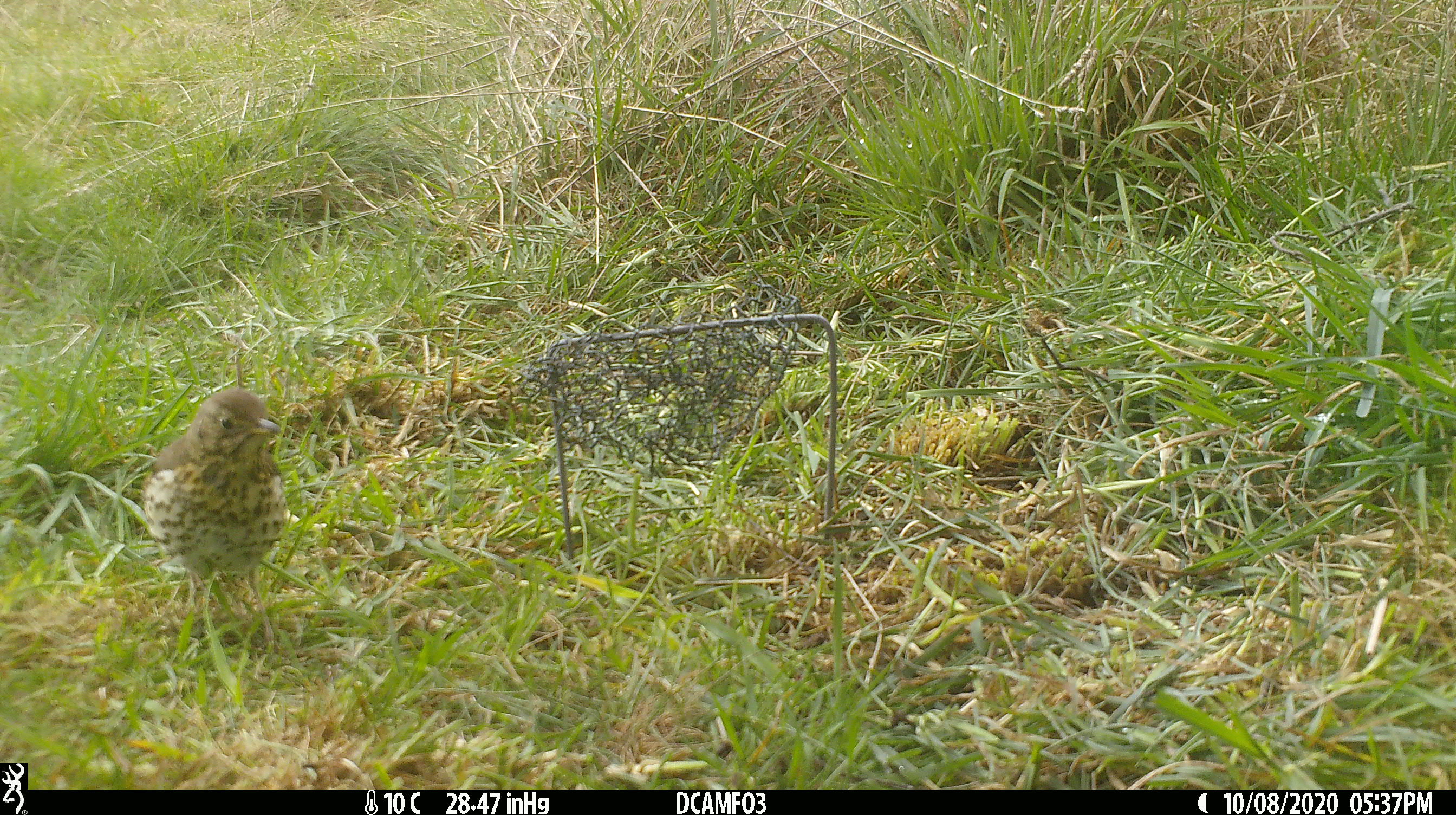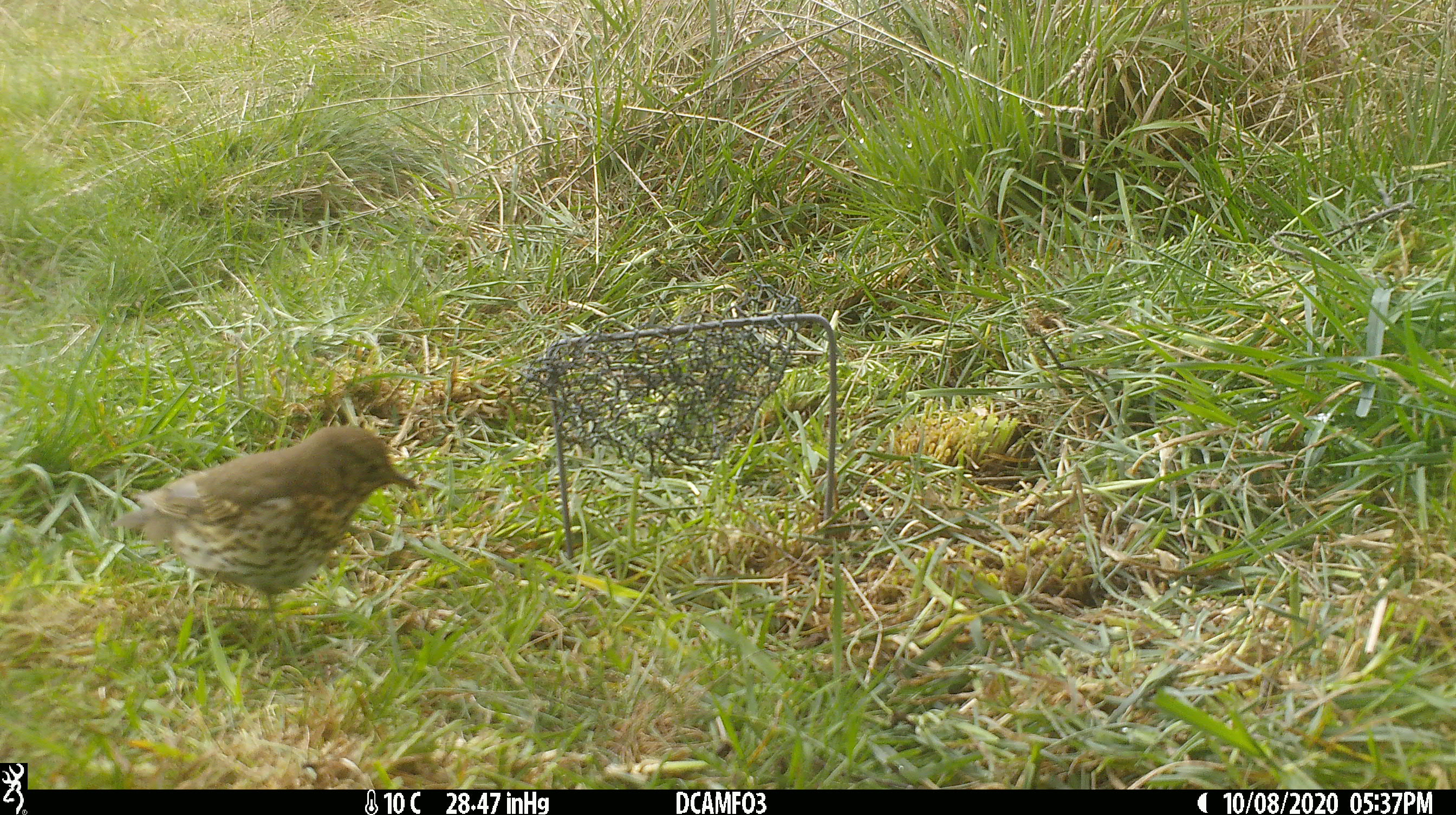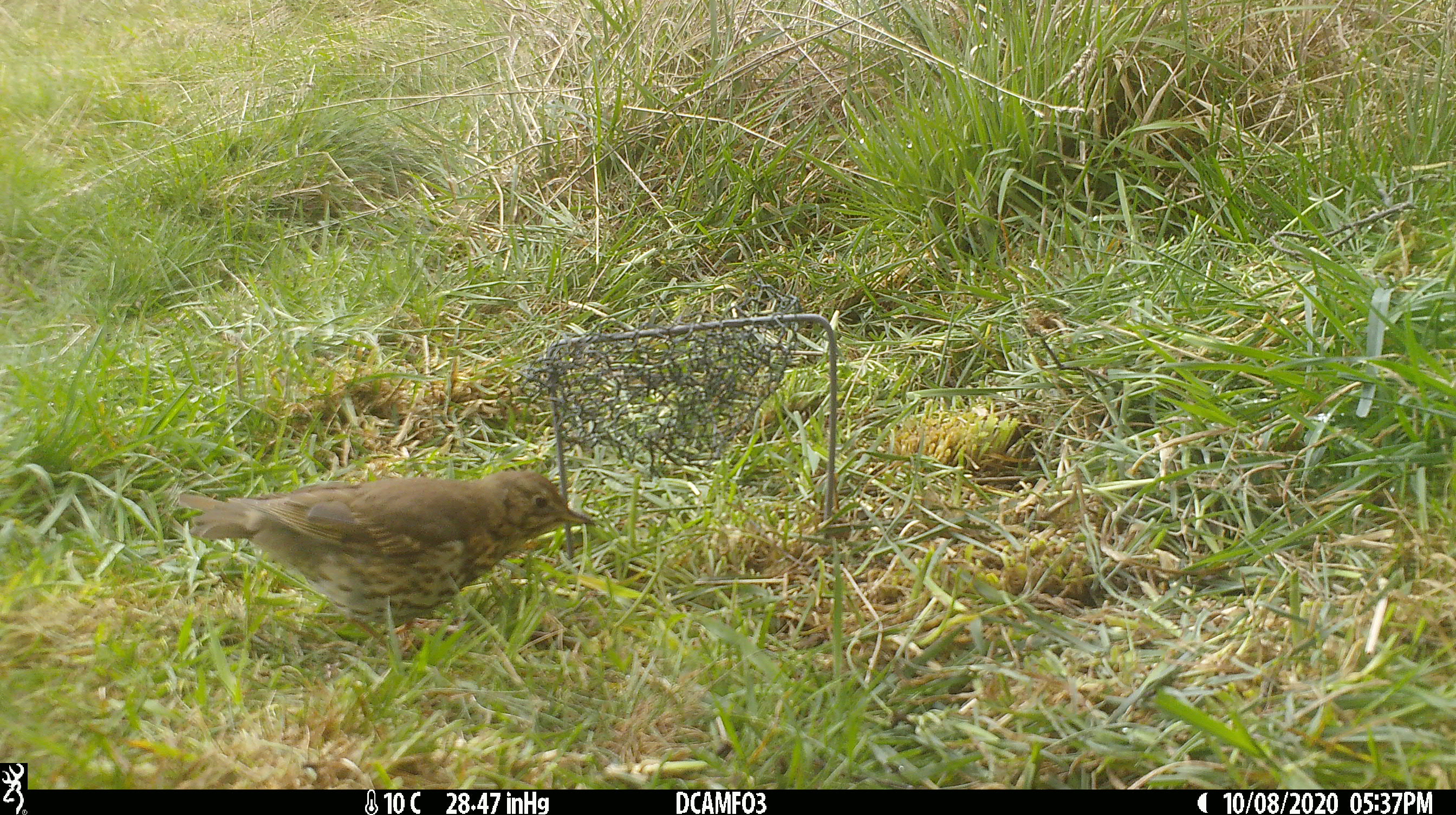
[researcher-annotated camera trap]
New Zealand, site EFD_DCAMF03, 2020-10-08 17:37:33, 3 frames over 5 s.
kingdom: Animalia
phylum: Chordata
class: Aves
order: Passeriformes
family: Turdidae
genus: Turdus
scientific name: Turdus philomelos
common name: song thrush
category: thrush